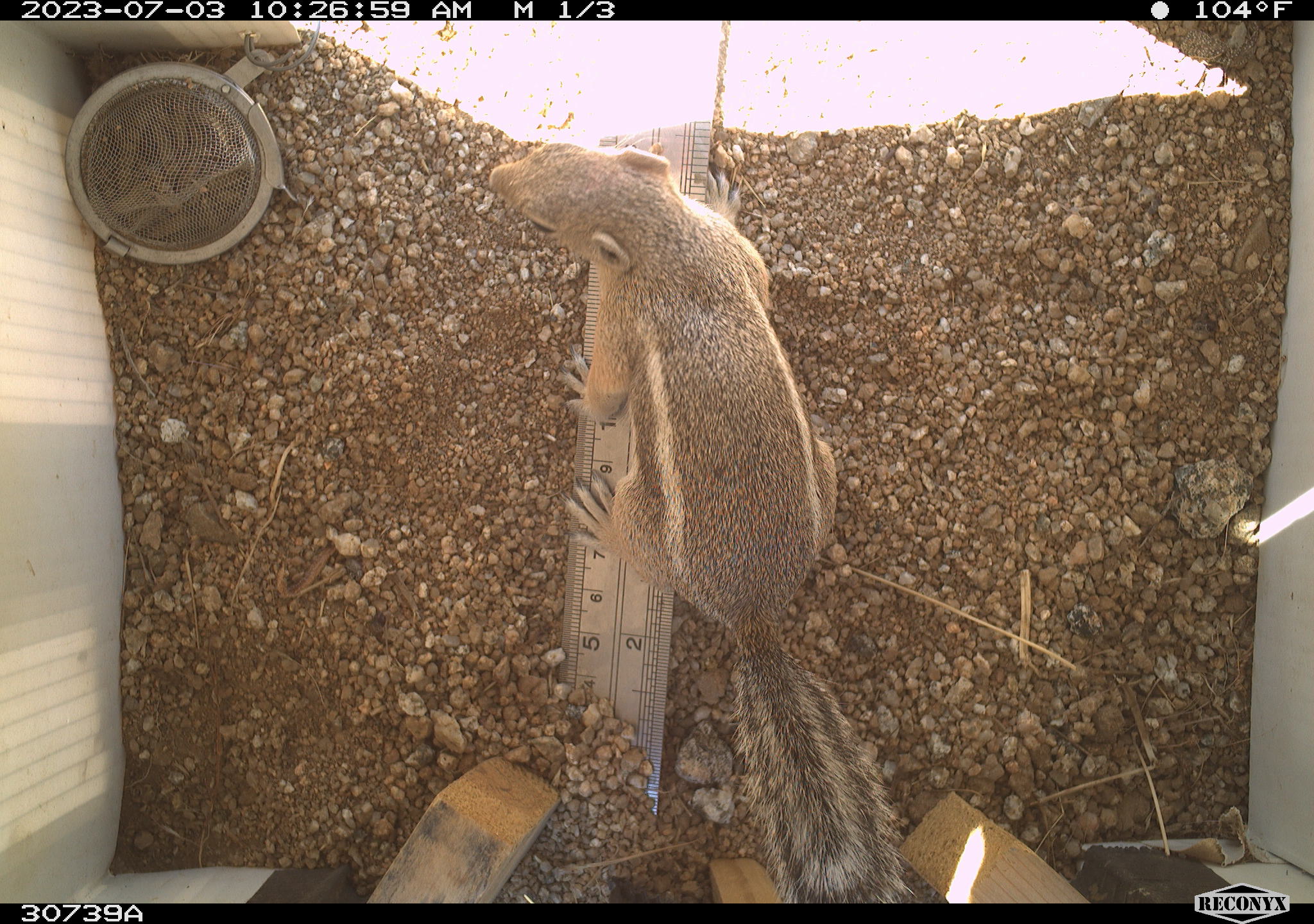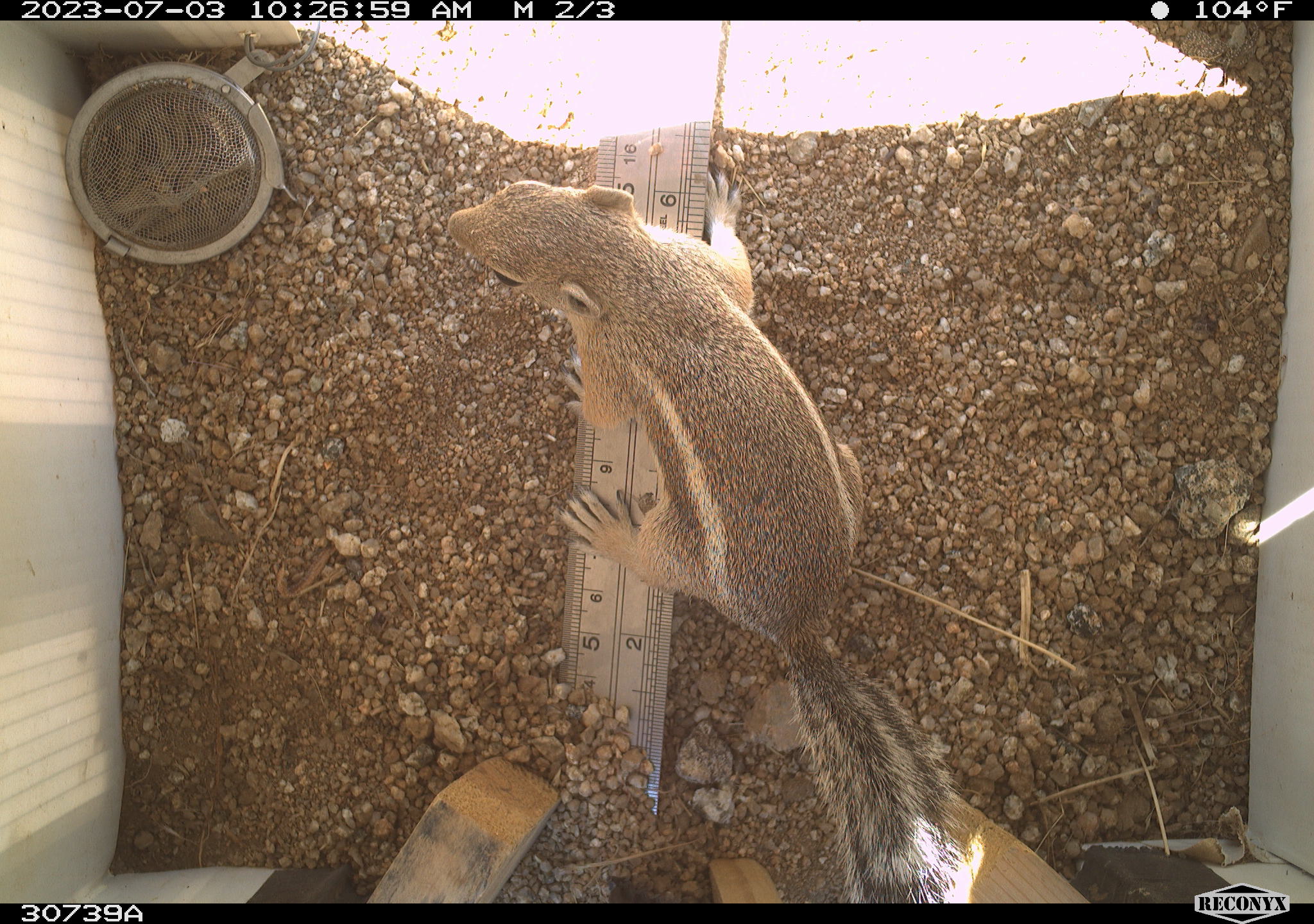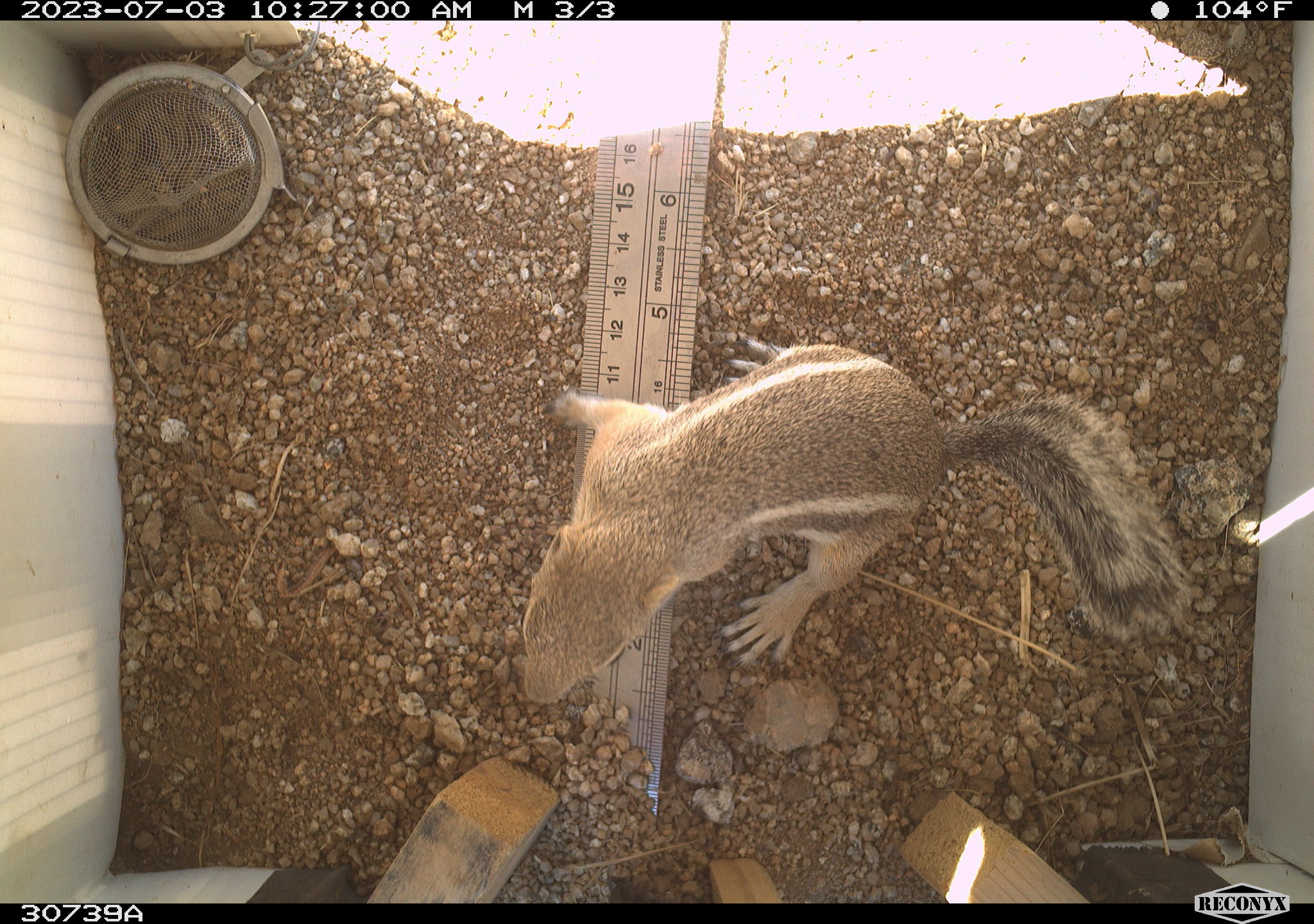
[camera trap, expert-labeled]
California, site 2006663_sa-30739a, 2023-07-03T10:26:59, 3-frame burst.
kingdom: Animalia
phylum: Chordata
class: Mammalia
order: Rodentia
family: Sciuridae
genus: Ammospermophilus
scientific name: Ammospermophilus leucurus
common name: white-tailed antelope squirrel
White-tailed antelope squirrel (Ammospermophilus leucurus).